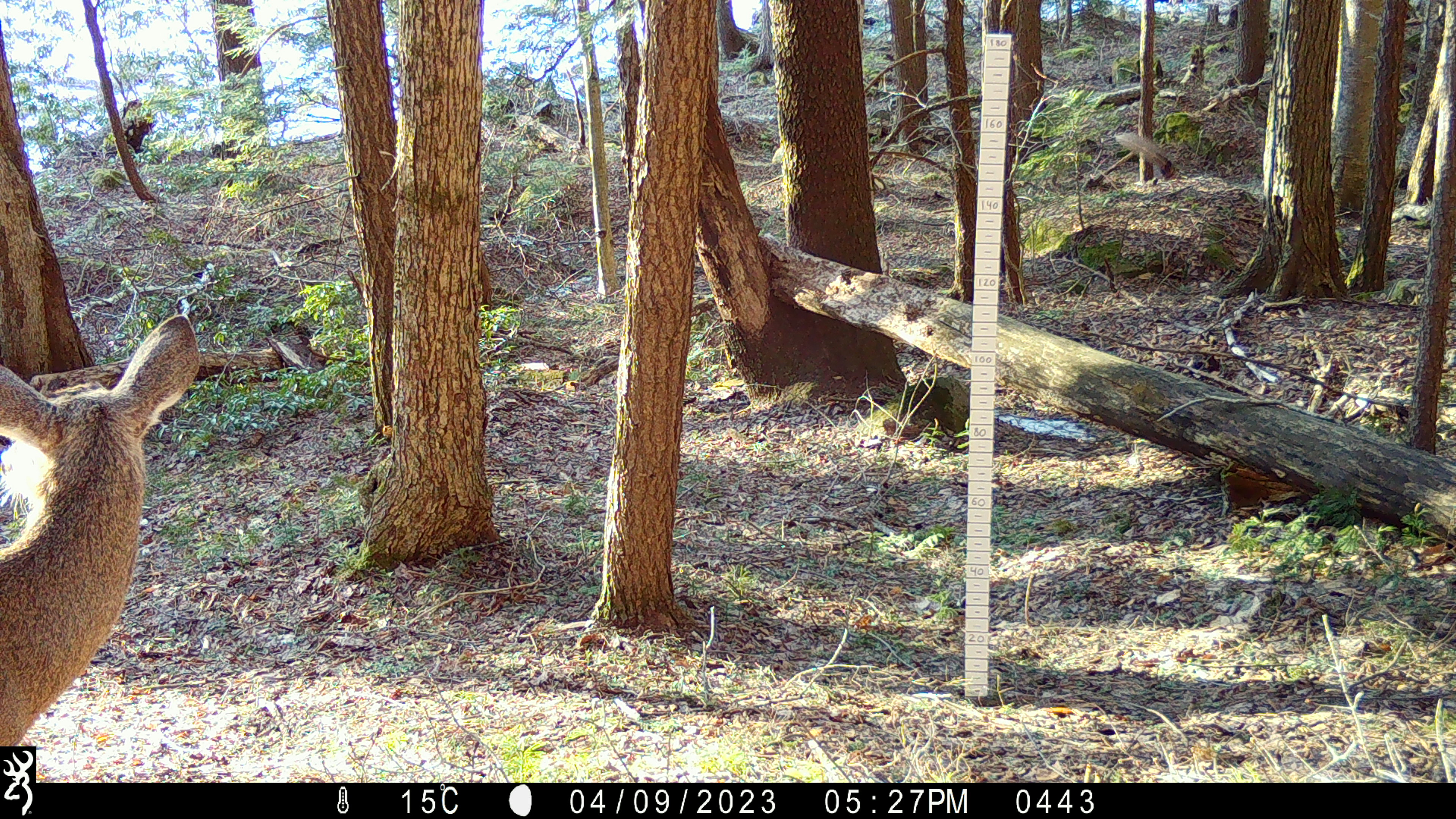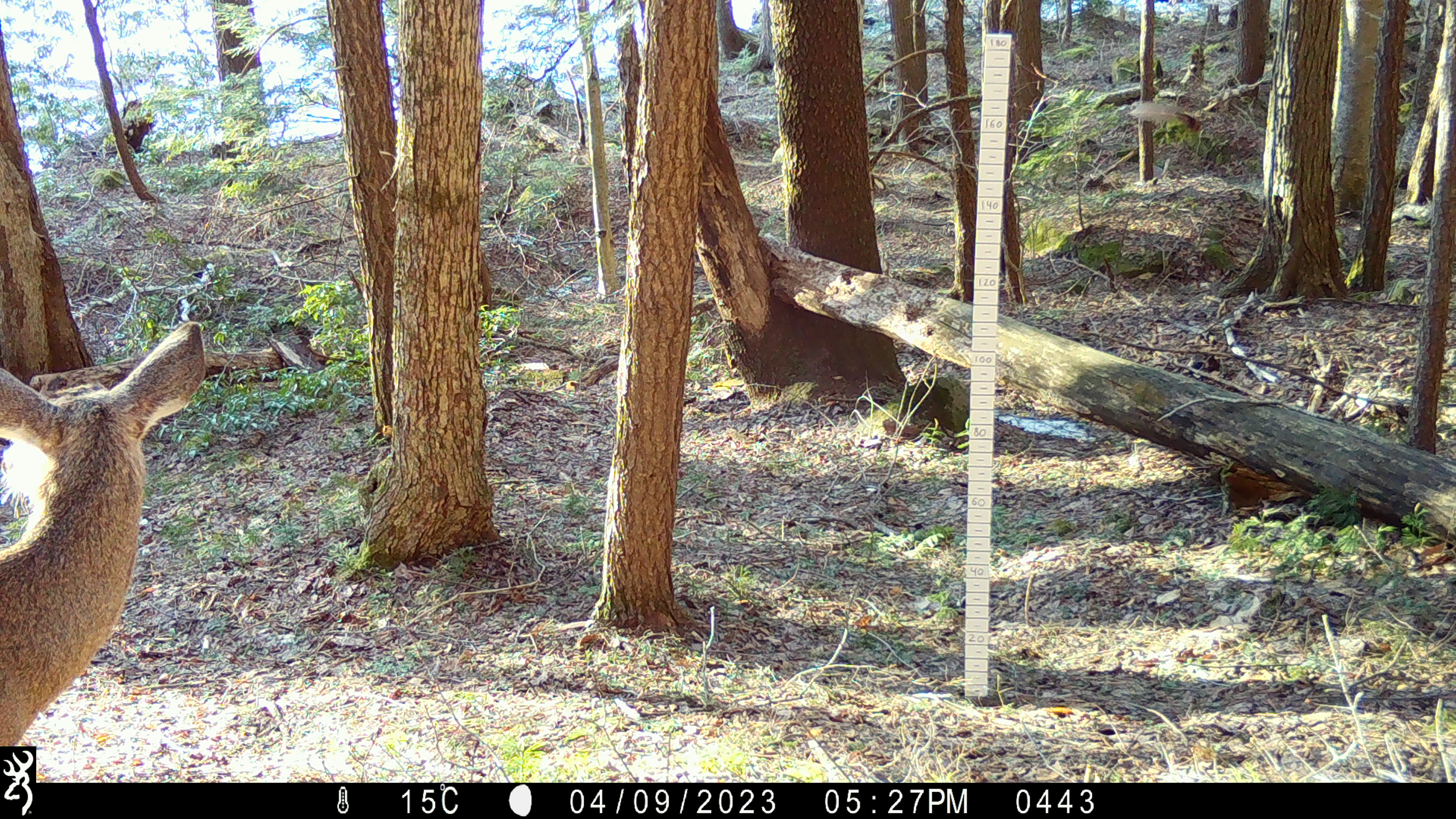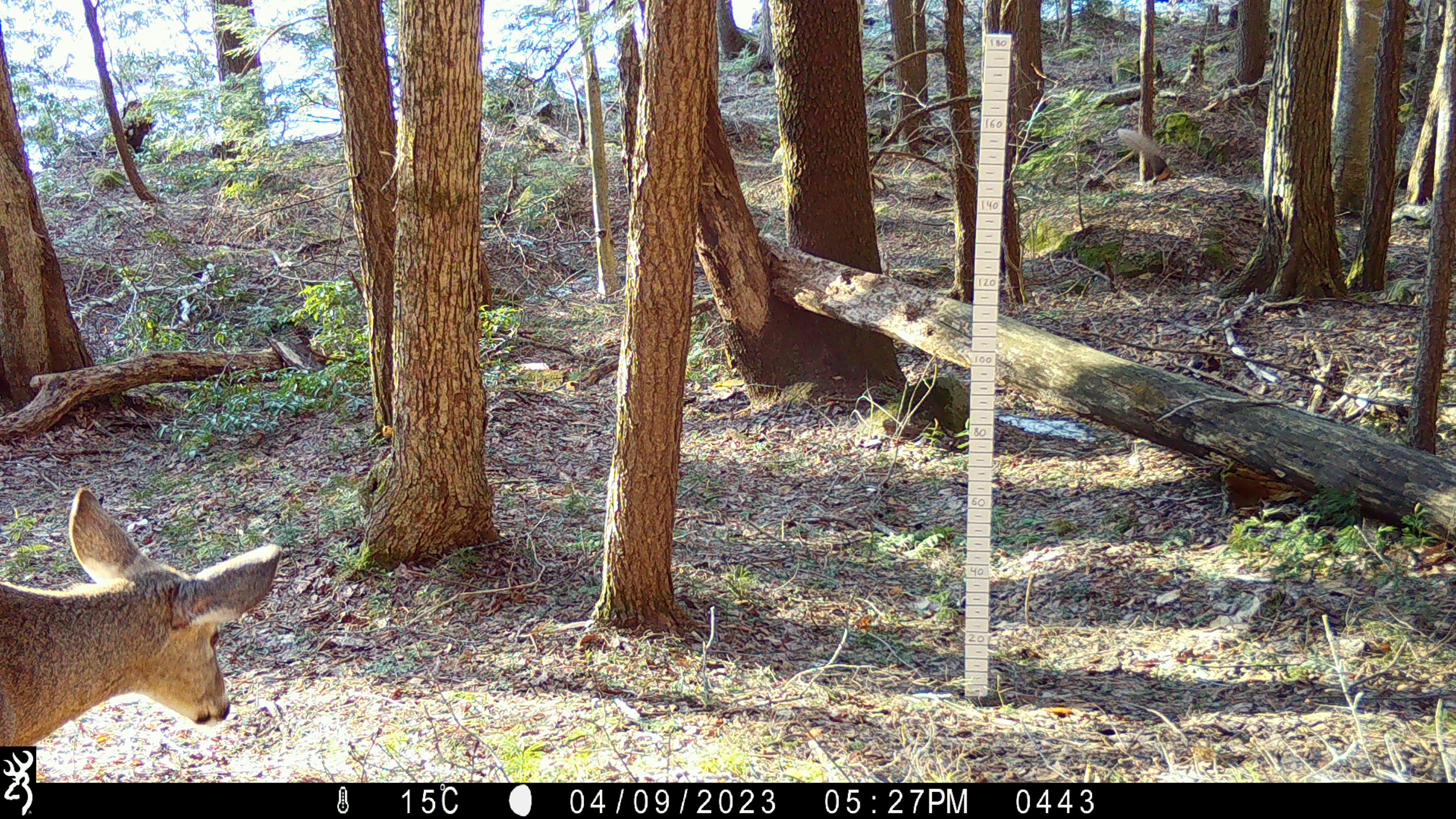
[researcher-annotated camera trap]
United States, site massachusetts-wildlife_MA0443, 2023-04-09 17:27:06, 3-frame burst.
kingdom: Animalia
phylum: Chordata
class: Mammalia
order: Artiodactyla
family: Cervidae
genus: Odocoileus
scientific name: Odocoileus virginianus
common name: white-tailed deer